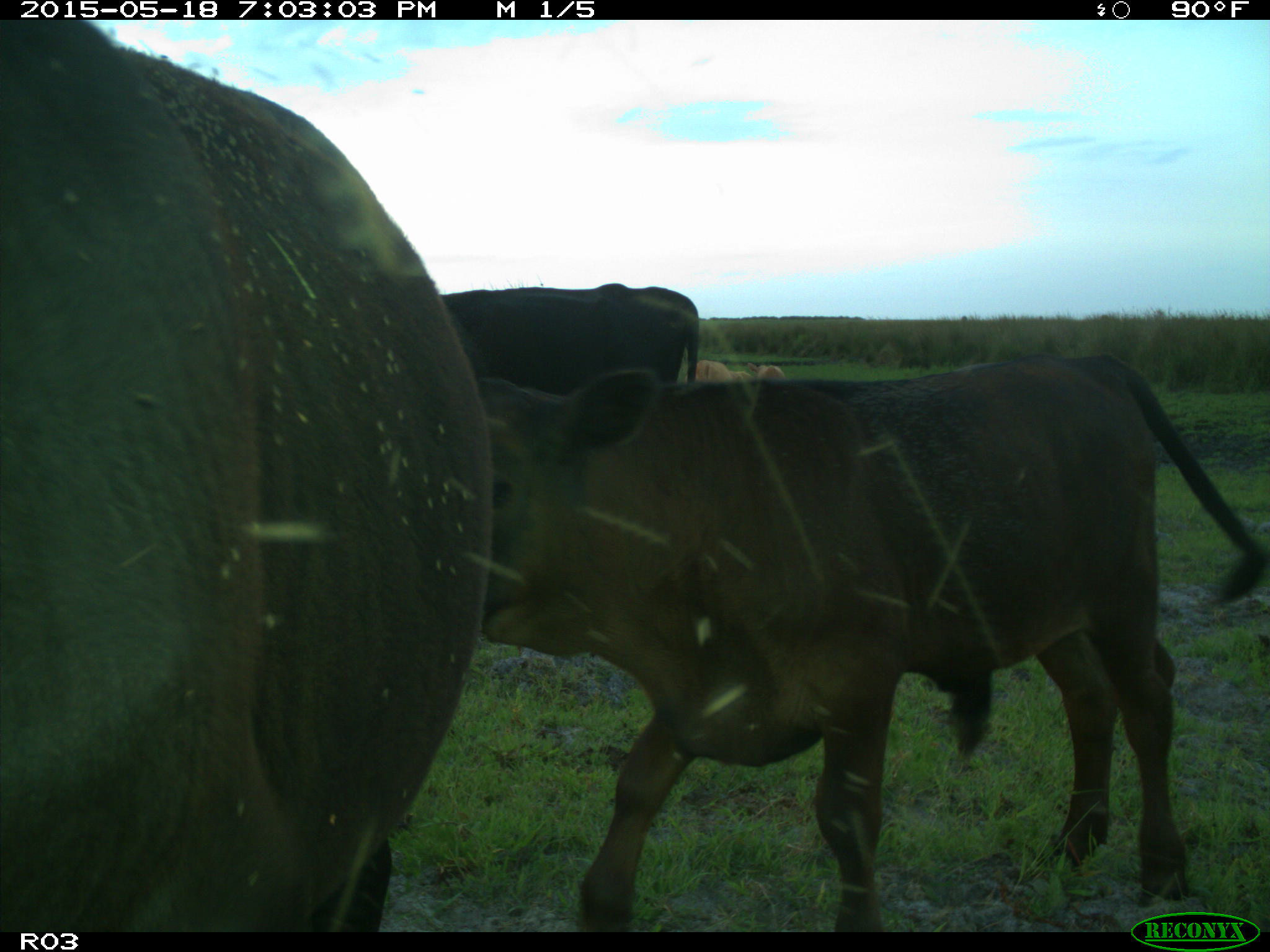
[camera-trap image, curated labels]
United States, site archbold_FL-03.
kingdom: Animalia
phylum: Chordata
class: Mammalia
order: Artiodactyla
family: Bovidae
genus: Bos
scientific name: Bos taurus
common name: domestic cow